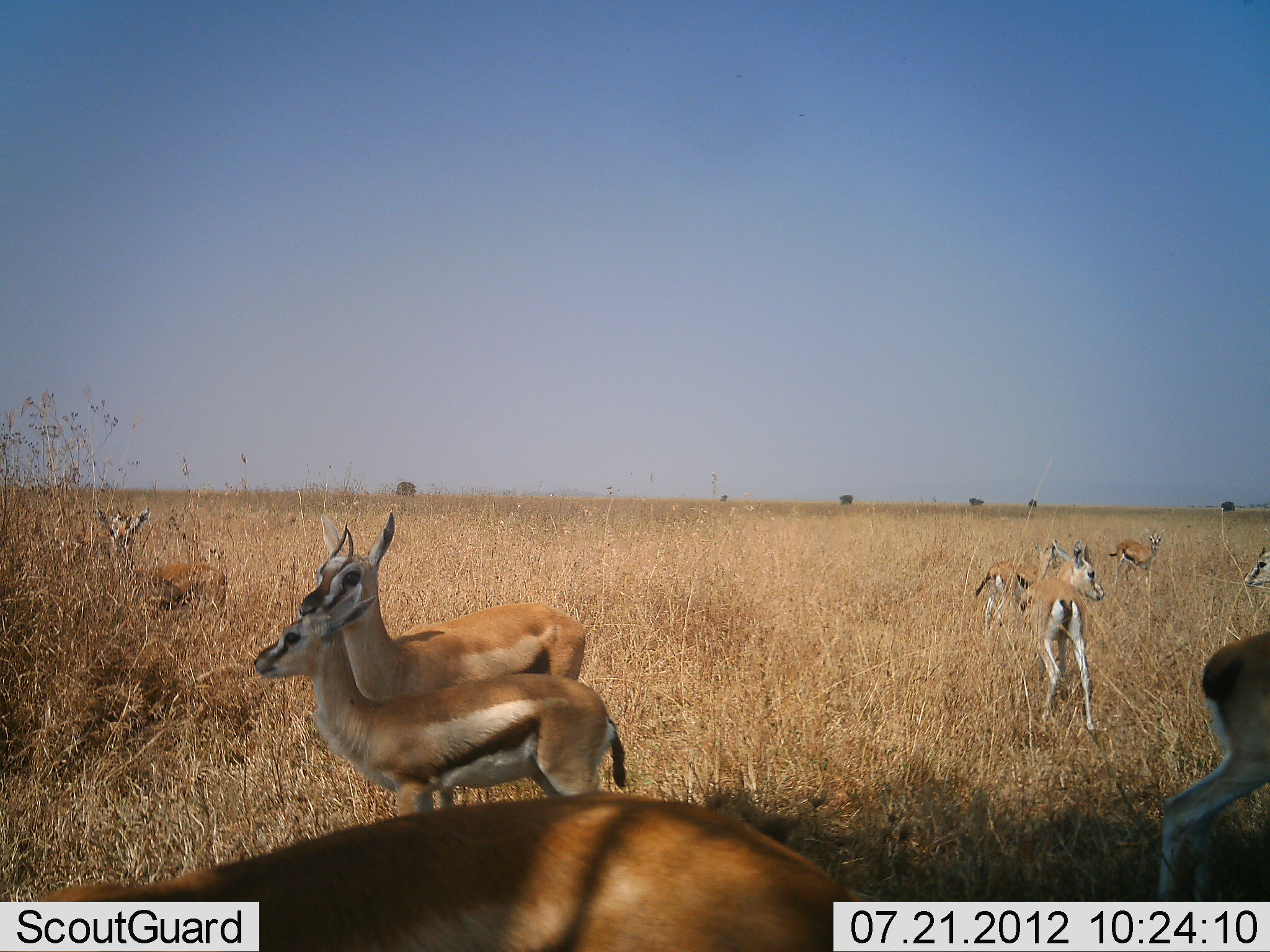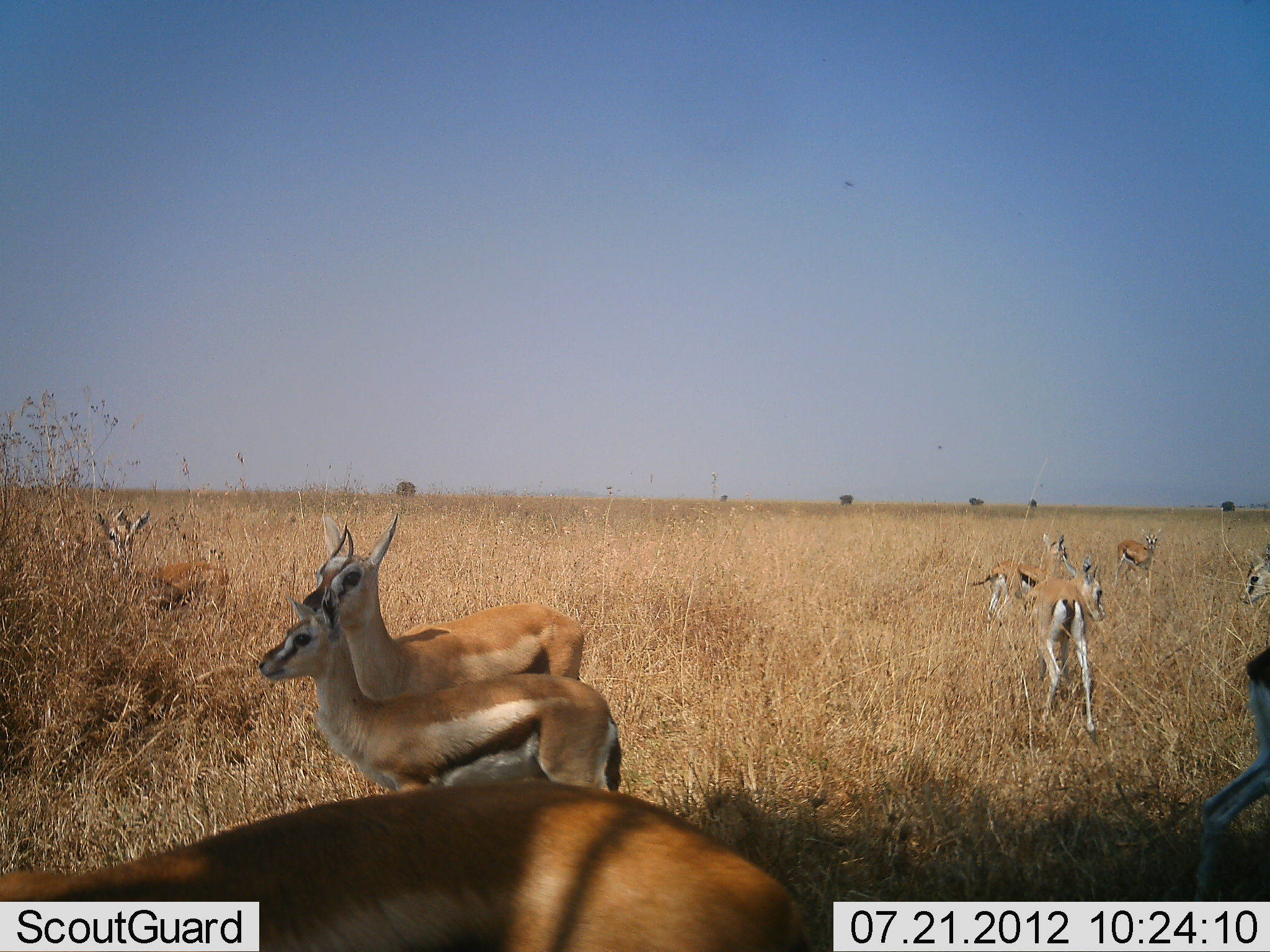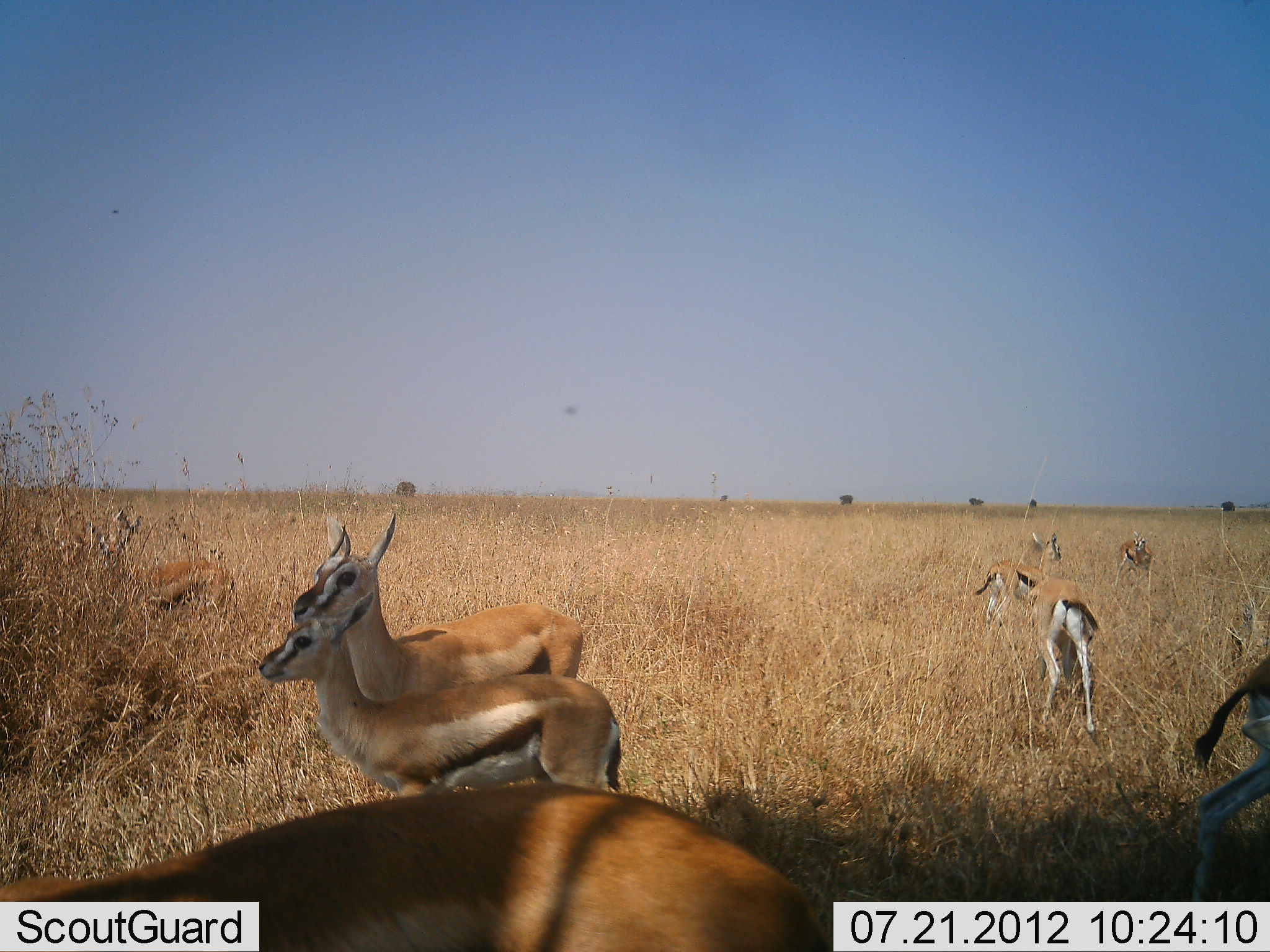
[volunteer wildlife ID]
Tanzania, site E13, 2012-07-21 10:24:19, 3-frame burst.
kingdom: Animalia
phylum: Chordata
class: Mammalia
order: Artiodactyla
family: Bovidae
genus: Eudorcas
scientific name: Eudorcas thomsonii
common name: thomson's gazelle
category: gazellethomsons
Gazellethomsons (thomson's gazelle) (Eudorcas thomsonii), count 10. Behavior (volunteer vote fractions): standing 90%, resting 0%, moving 10%, interacting 0%. Young present (vote fraction): 30%. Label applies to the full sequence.